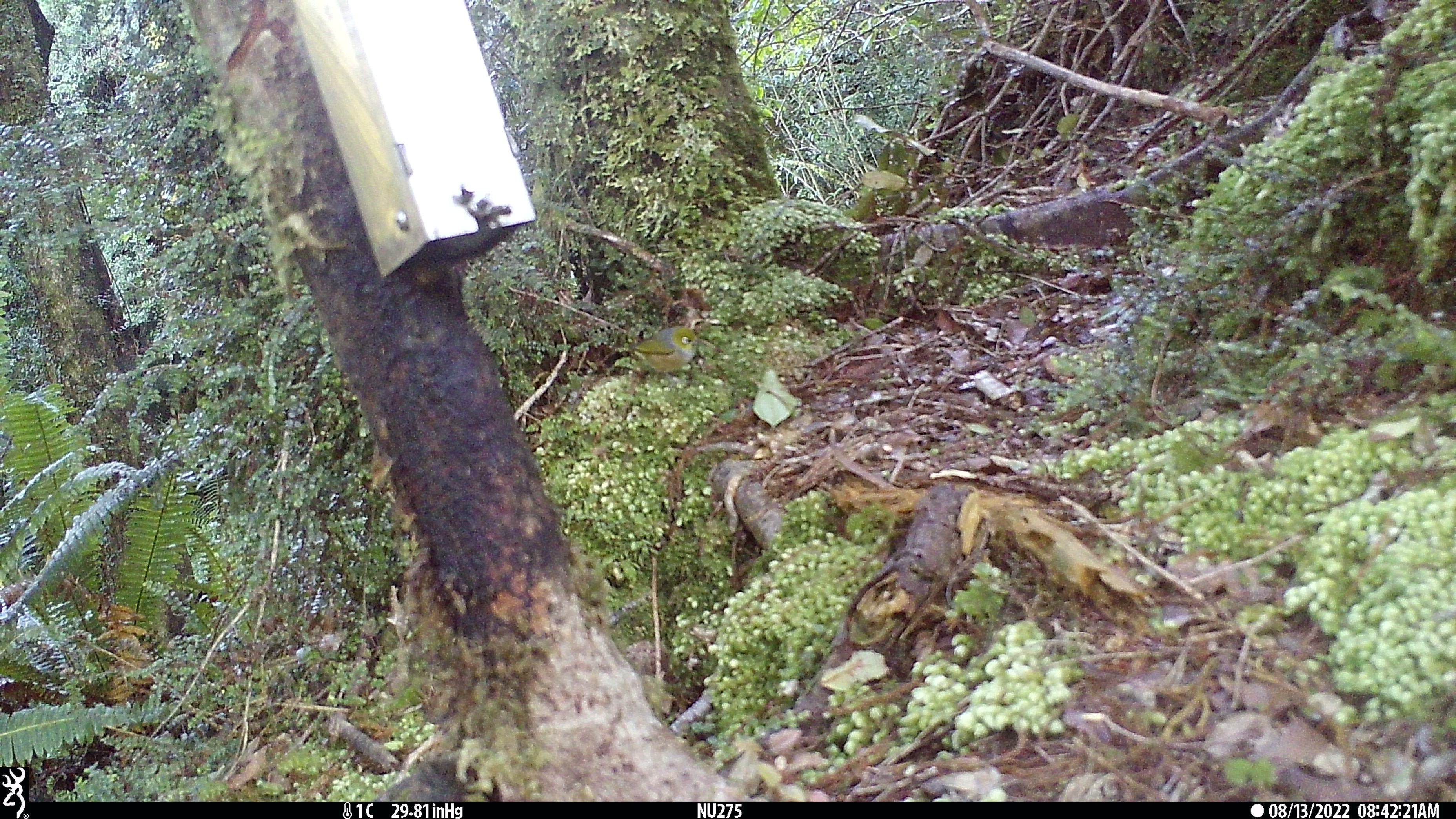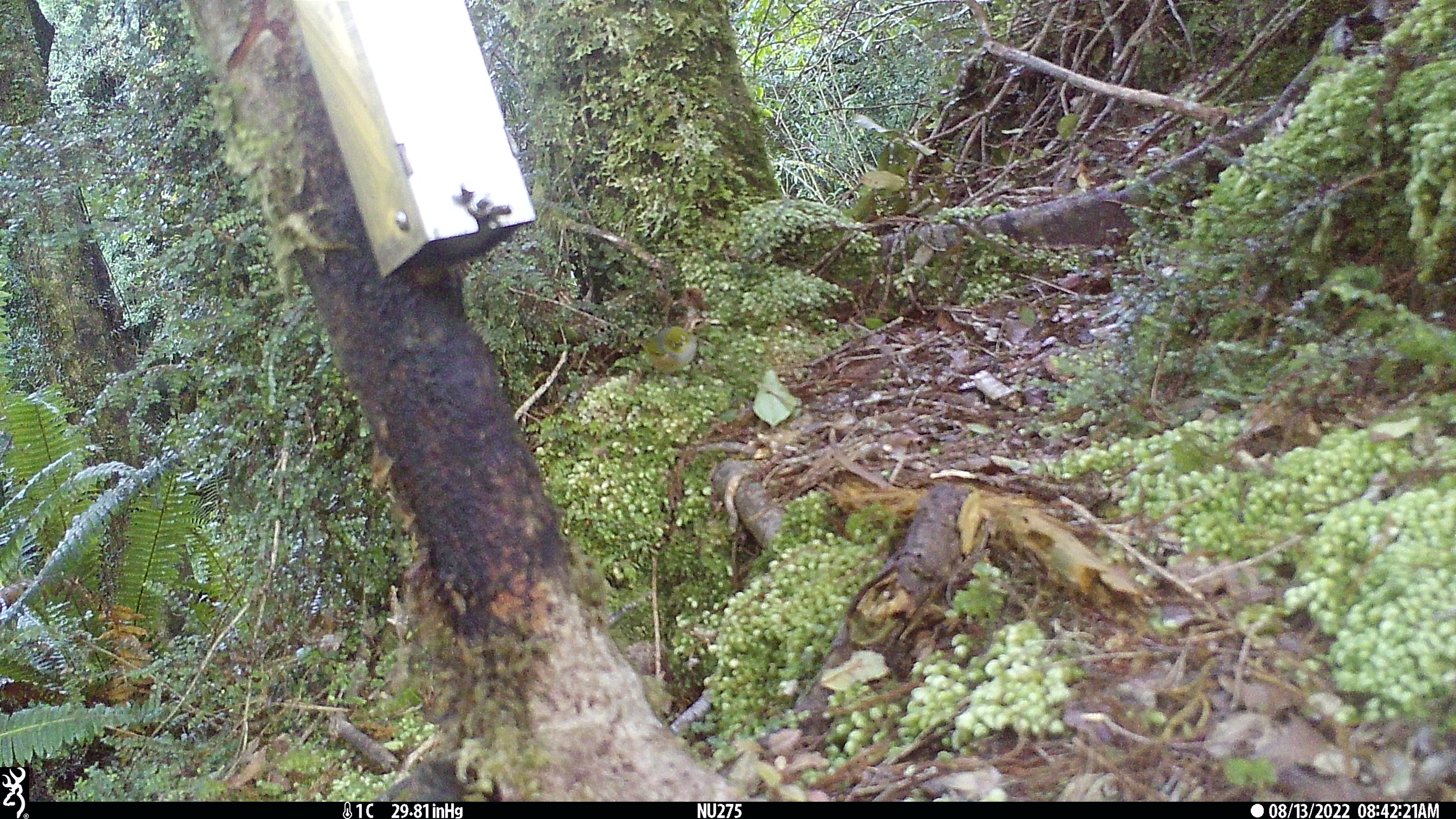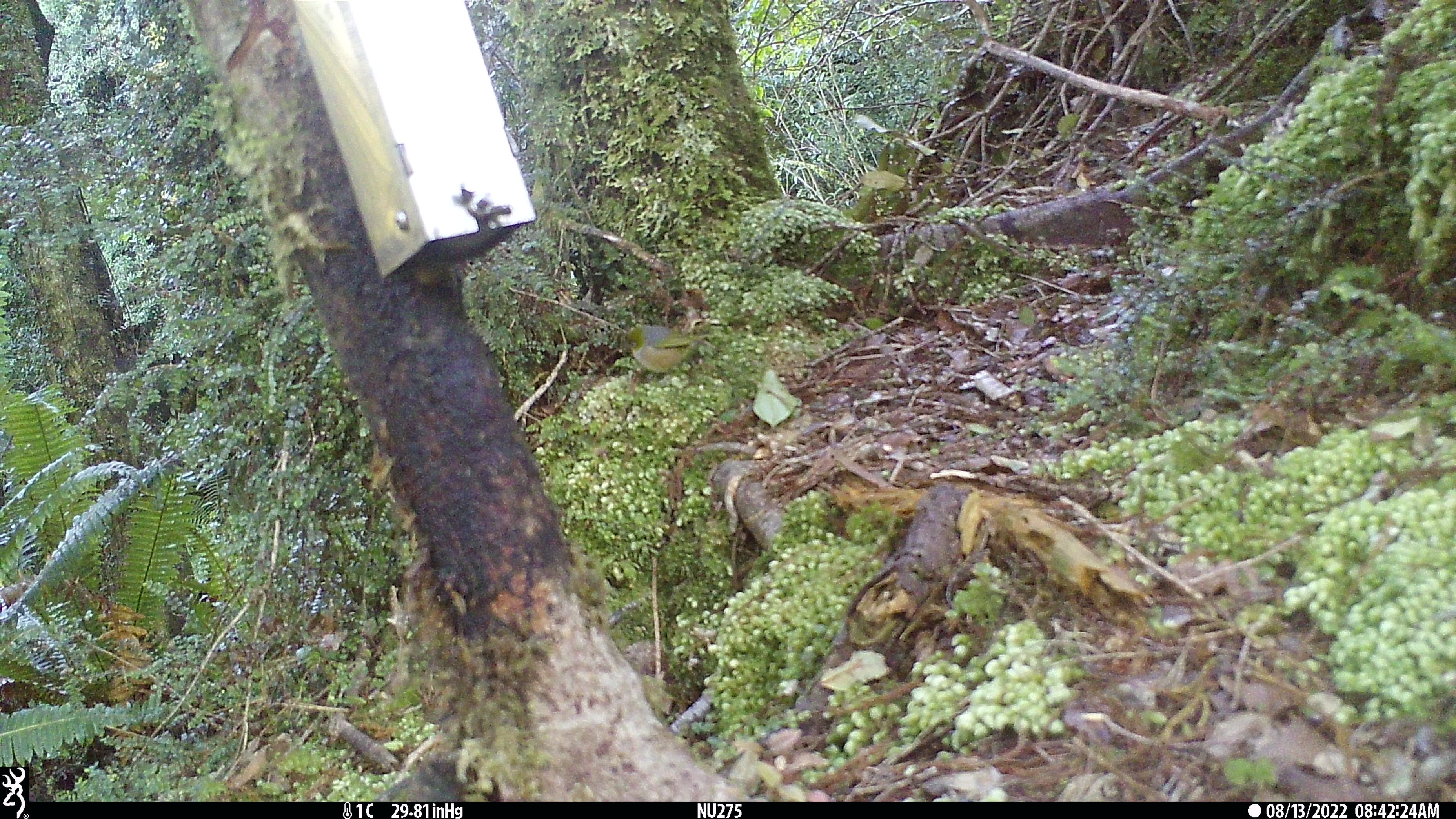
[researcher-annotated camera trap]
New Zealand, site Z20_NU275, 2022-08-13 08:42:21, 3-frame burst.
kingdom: Animalia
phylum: Chordata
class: Aves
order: Passeriformes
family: Zosteropidae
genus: Zosterops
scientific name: Zosterops lateralis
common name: silvereye